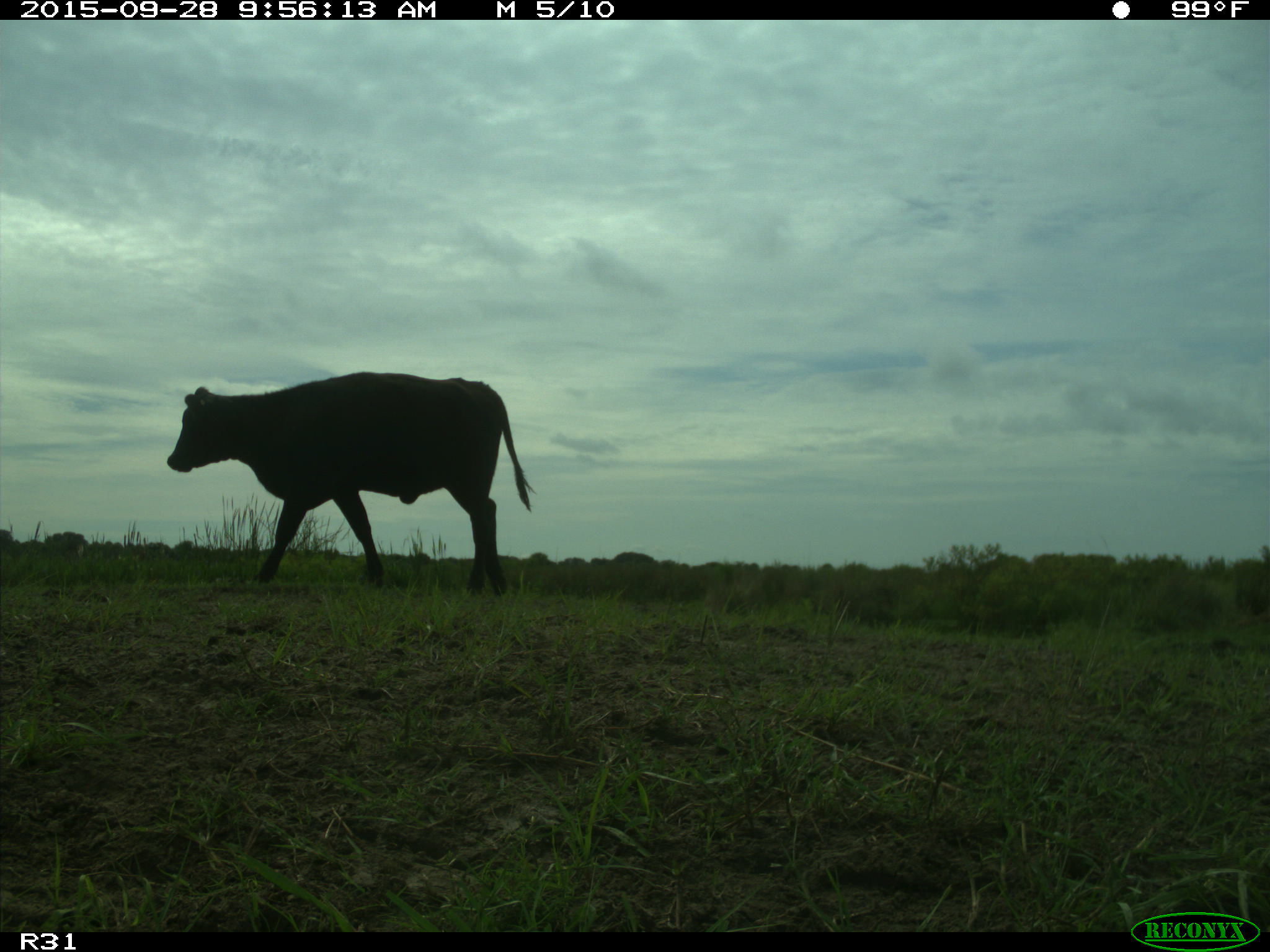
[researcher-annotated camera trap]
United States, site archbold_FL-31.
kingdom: Animalia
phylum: Chordata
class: Mammalia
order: Artiodactyla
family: Bovidae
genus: Bos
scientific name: Bos taurus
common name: domestic cow